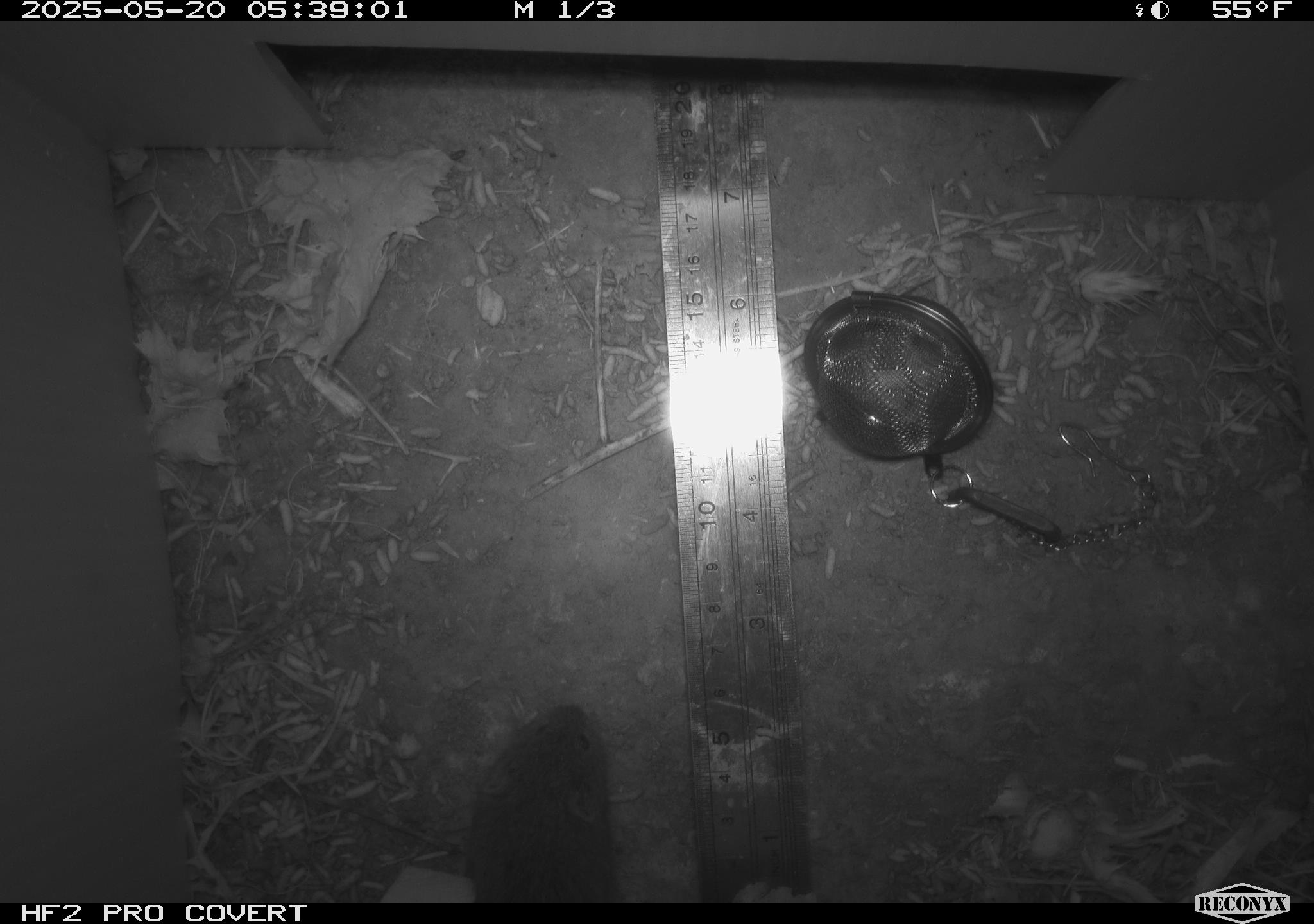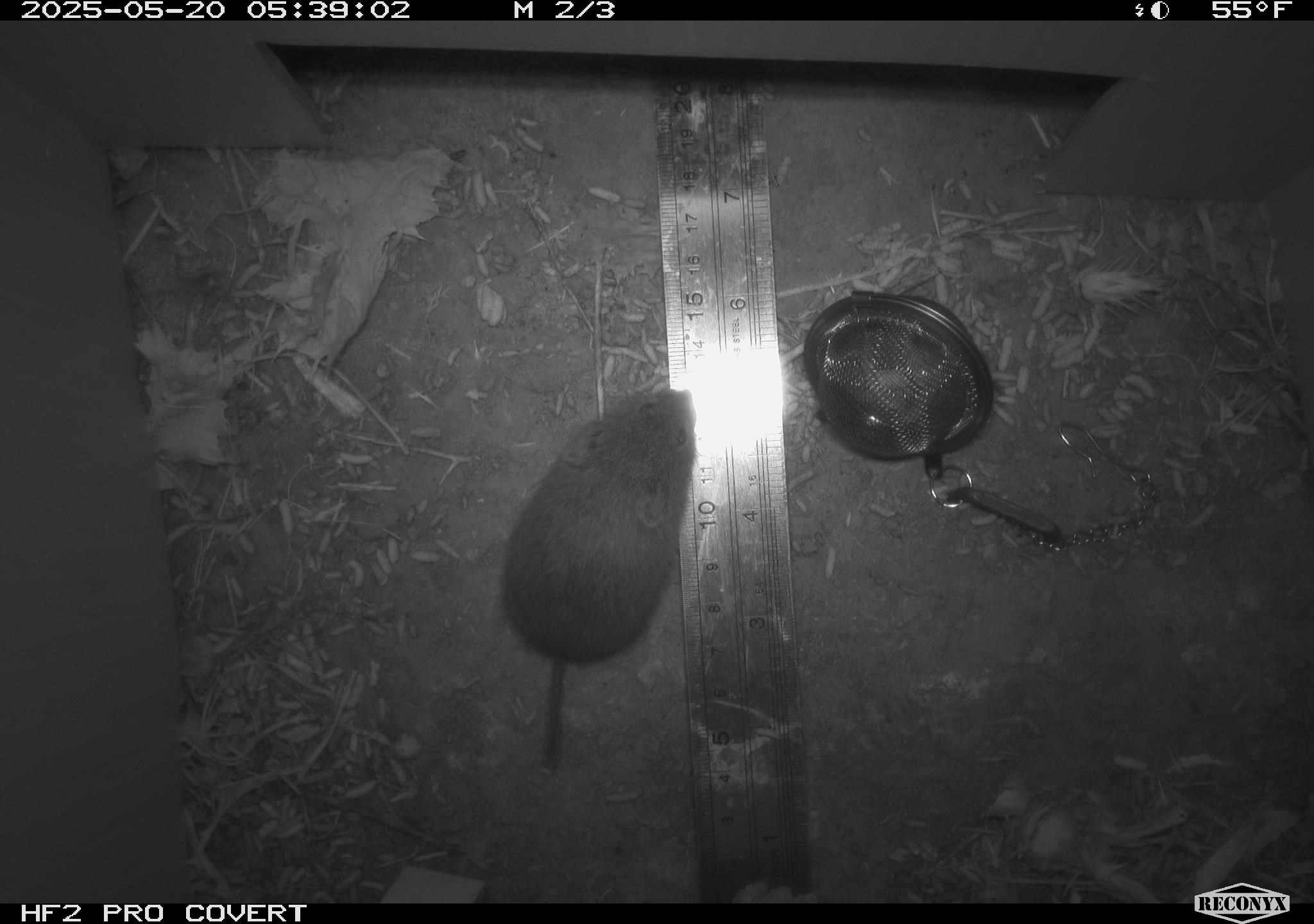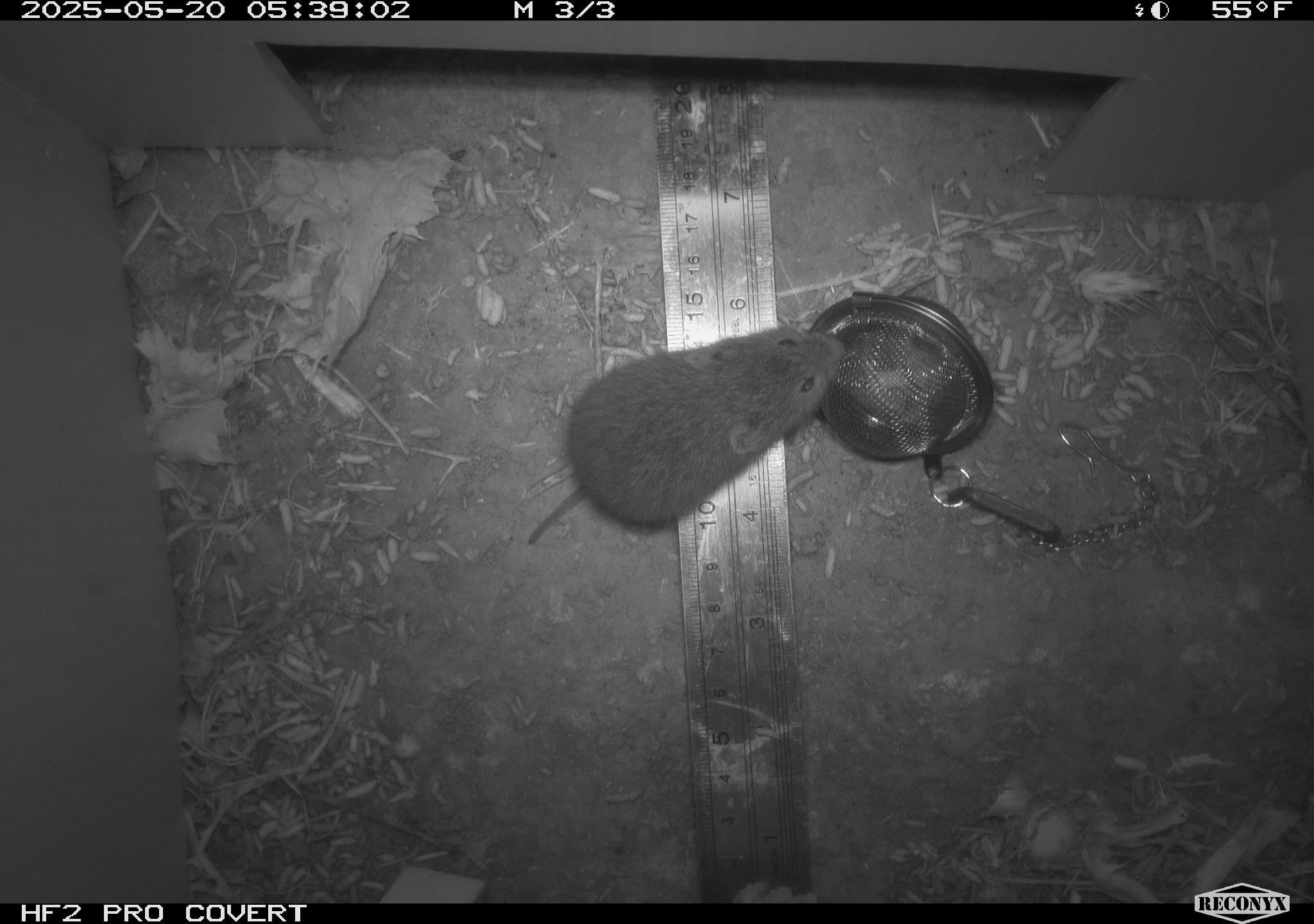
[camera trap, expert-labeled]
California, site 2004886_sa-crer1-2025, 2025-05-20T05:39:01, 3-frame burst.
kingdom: Animalia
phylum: Chordata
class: Mammalia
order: Rodentia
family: Cricetidae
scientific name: Arvicolinae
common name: voles, lemmings, and muskrats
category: arvicolinae subfamily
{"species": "arvicolinae subfamily (voles, lemmings, and muskrats) (Arvicolinae)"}